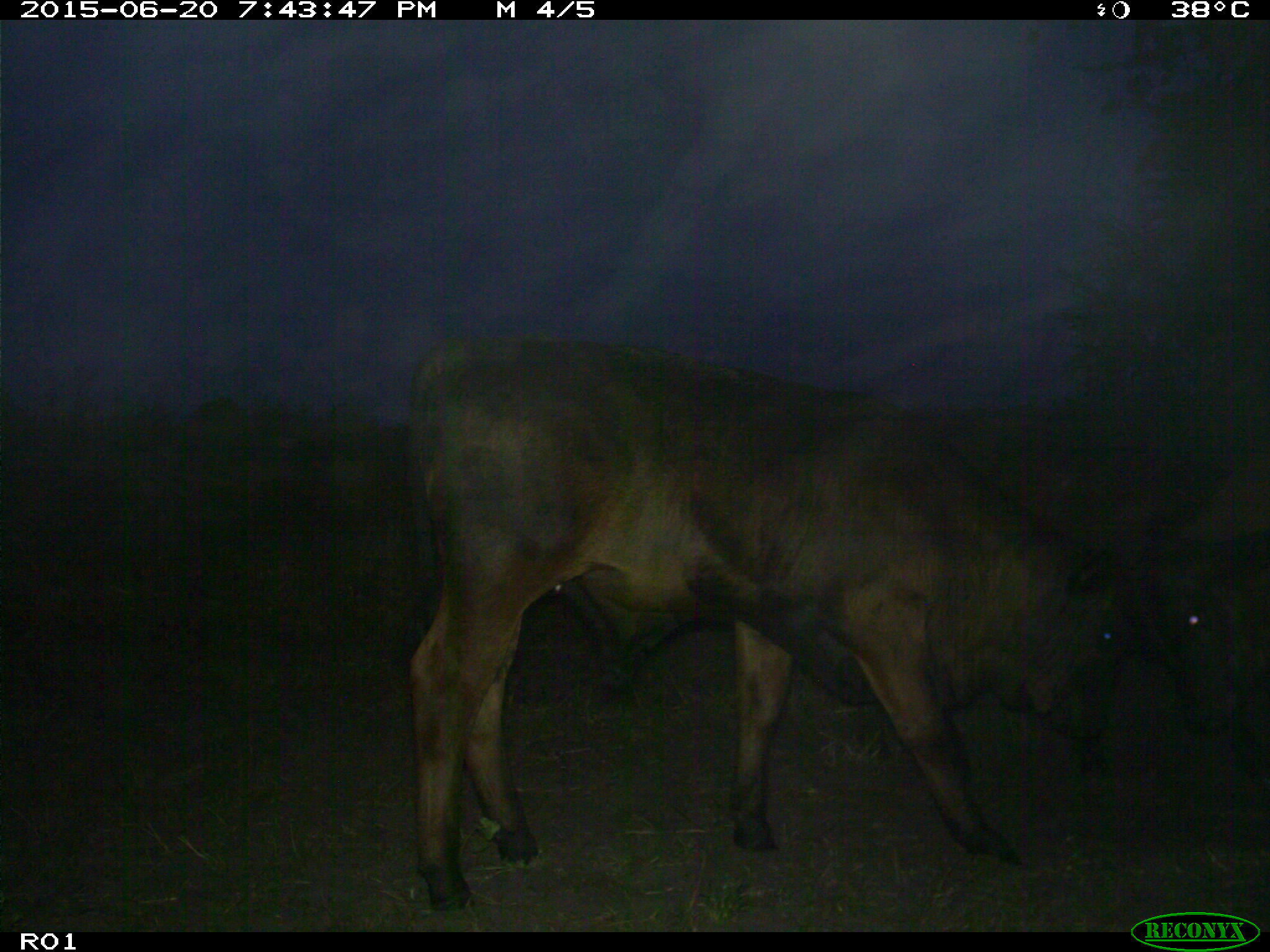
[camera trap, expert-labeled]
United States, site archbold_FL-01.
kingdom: Animalia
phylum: Chordata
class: Mammalia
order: Artiodactyla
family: Bovidae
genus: Bos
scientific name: Bos taurus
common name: domestic cow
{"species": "Bos taurus (domestic cow)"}